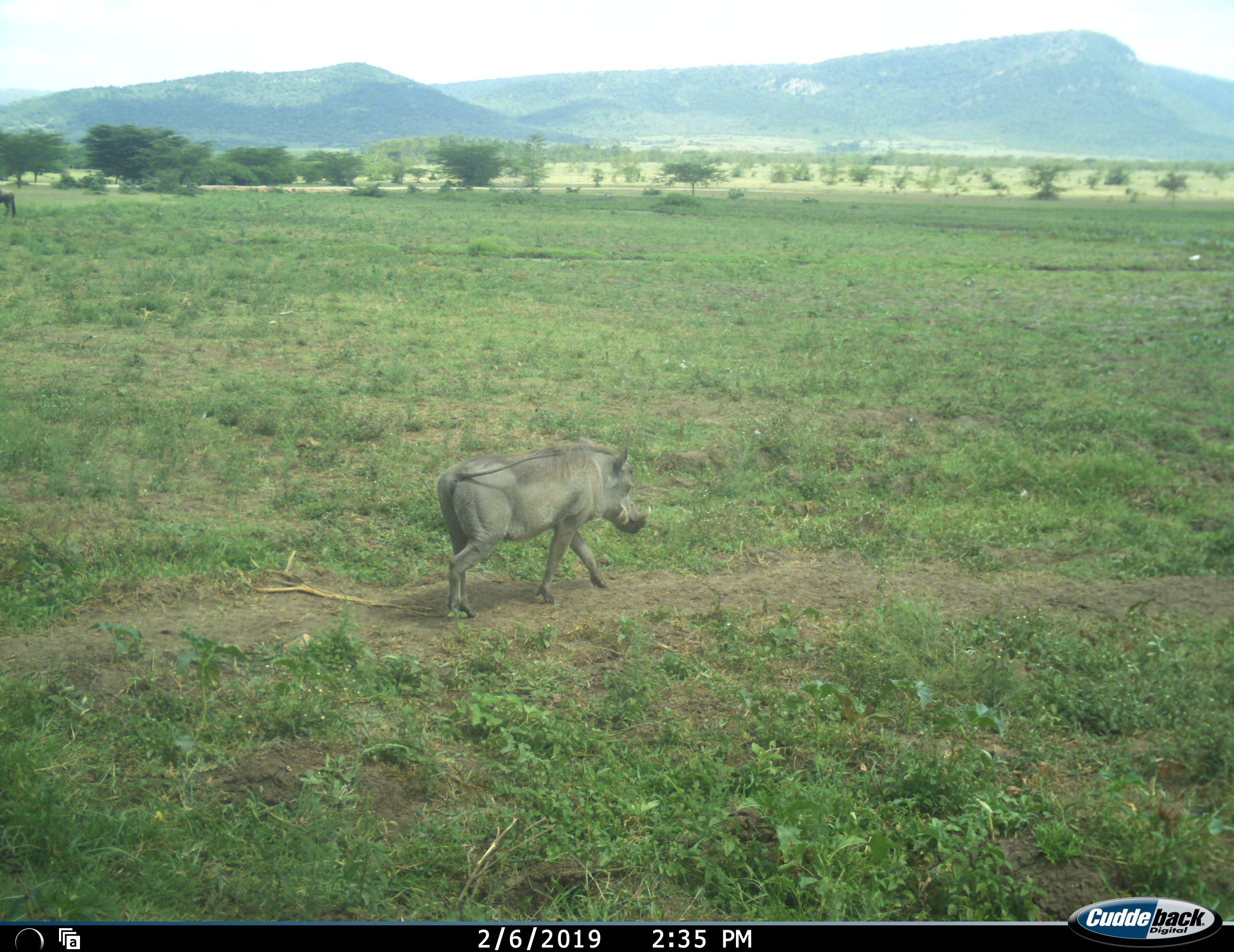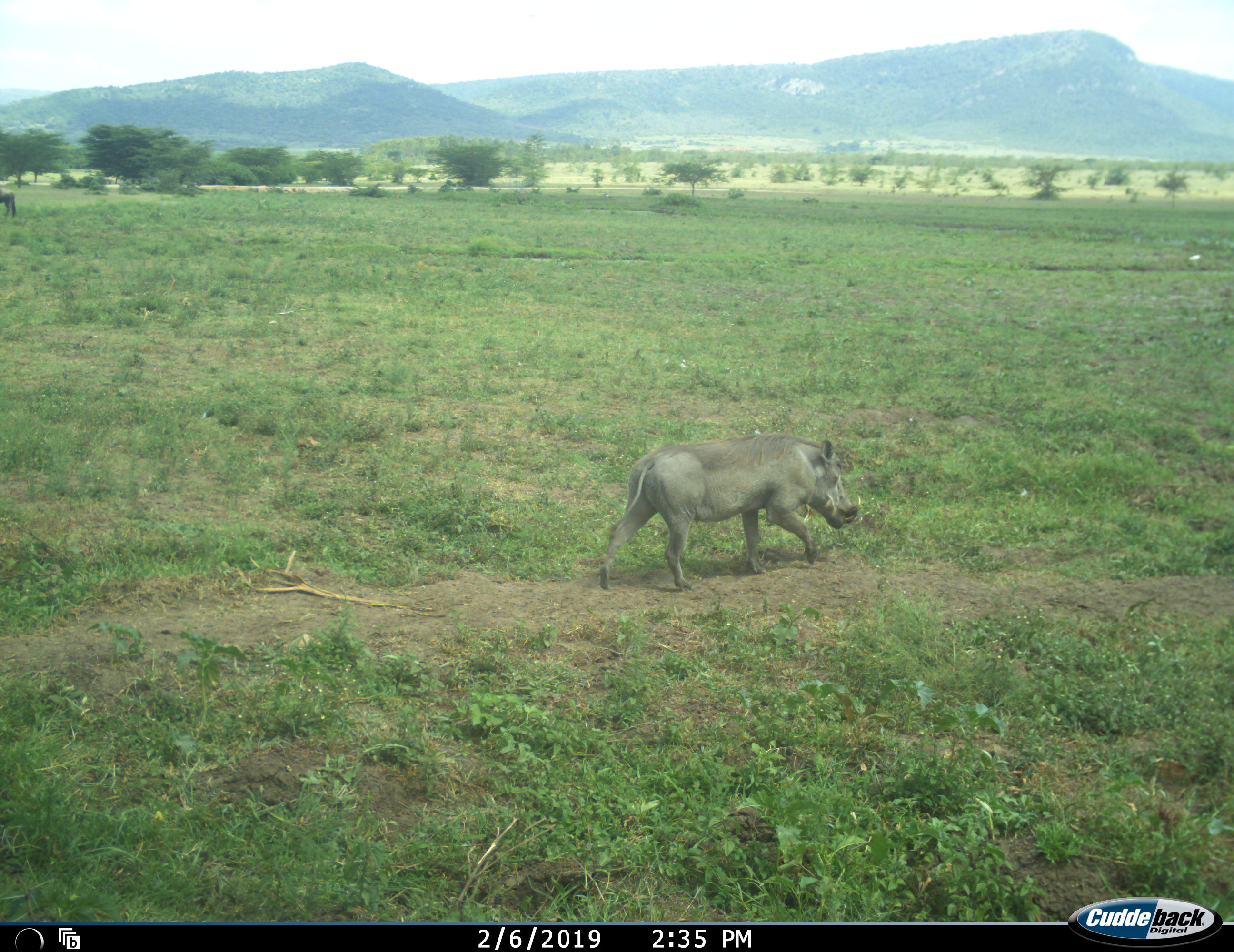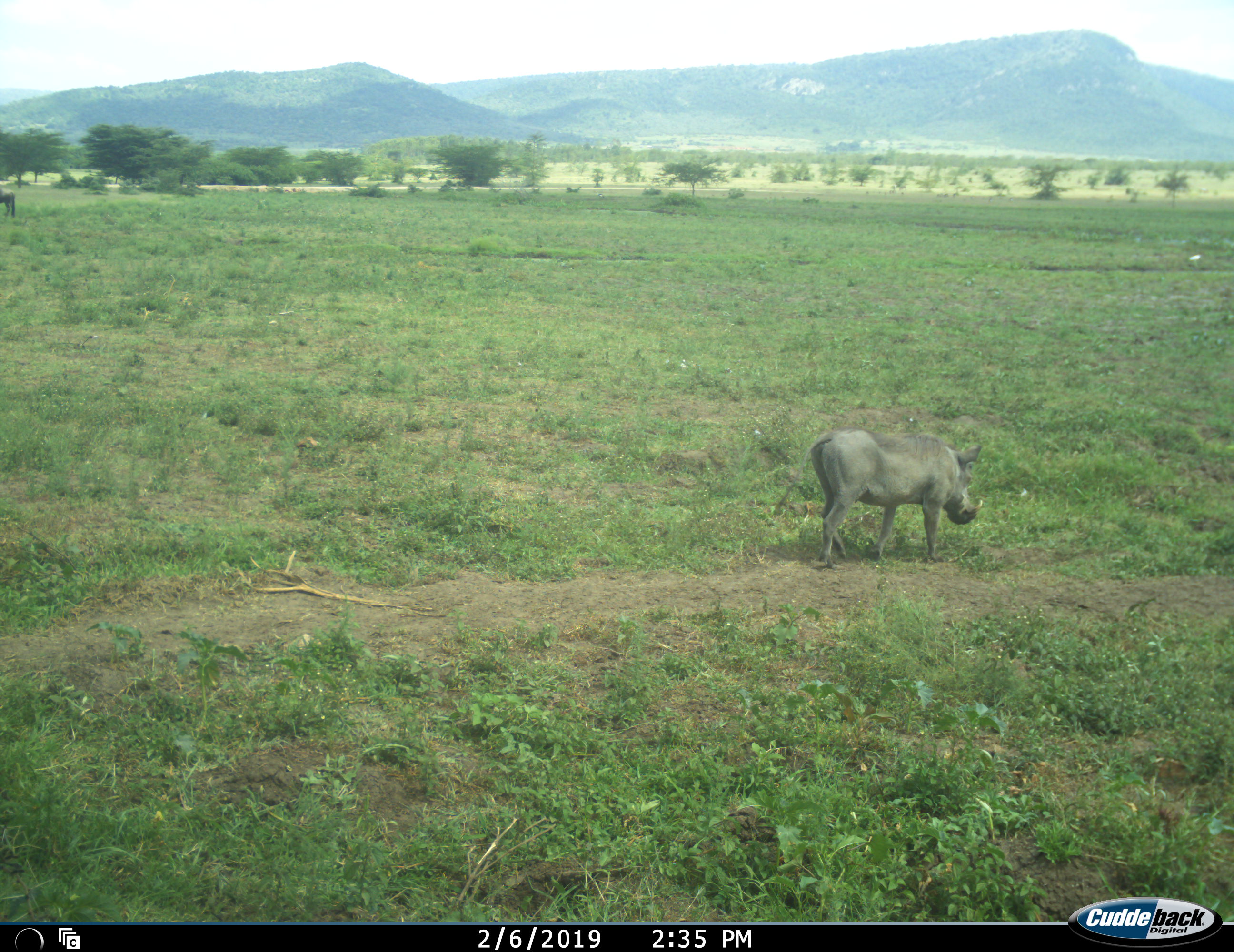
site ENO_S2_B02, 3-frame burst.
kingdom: Animalia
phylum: Chordata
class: Mammalia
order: Artiodactyla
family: Suidae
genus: Phacochoerus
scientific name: Phacochoerus africanus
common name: warthog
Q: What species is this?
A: Warthog (Phacochoerus africanus).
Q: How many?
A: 1.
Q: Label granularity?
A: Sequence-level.